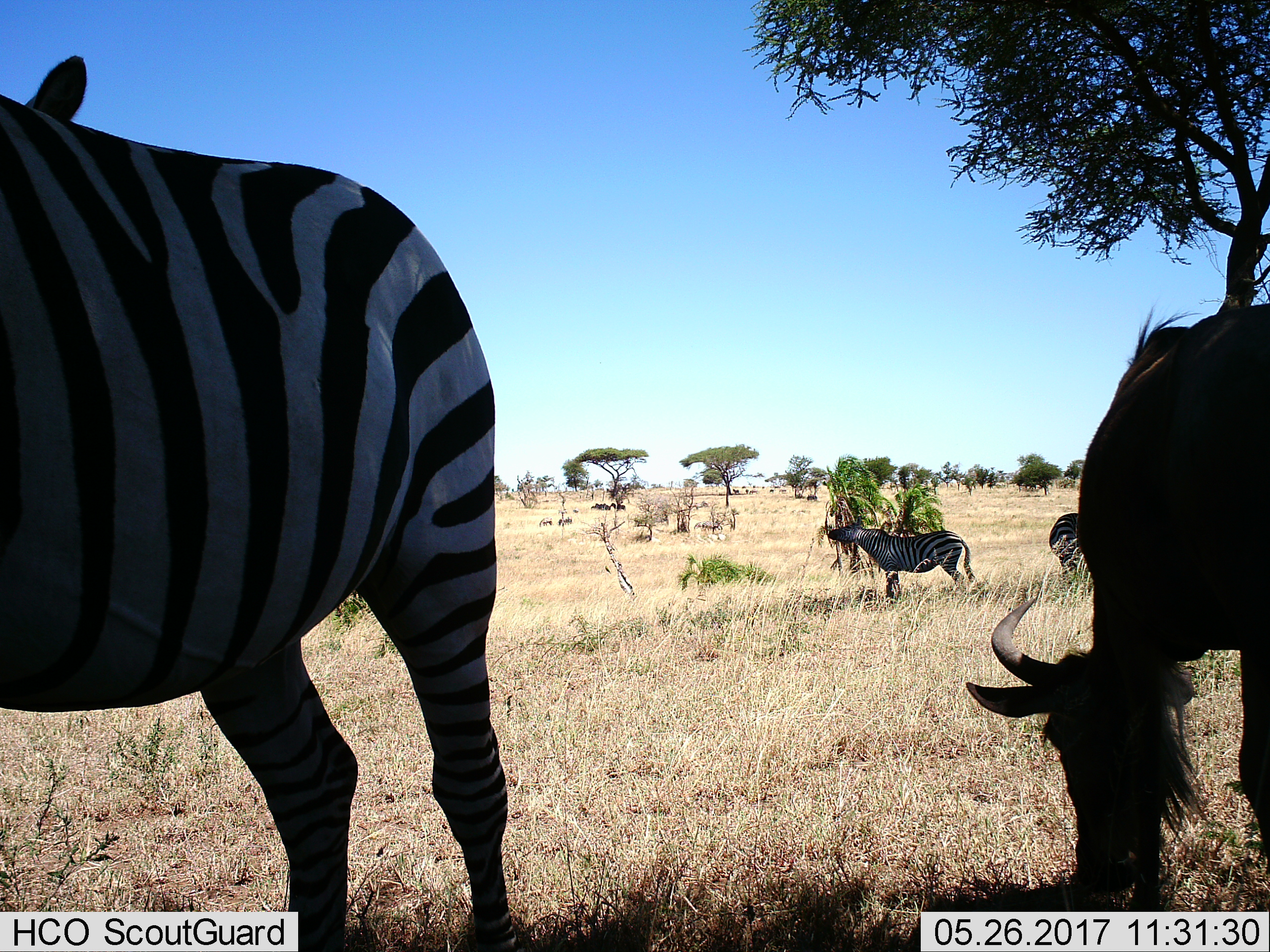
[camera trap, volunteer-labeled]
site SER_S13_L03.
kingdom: Animalia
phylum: Chordata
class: Mammalia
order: Perissodactyla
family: Equidae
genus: Equus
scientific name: Equus quagga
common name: plains zebra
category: zebraplains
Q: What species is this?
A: Zebraplains (plains zebra) (Equus quagga).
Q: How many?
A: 3.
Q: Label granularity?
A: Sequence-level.